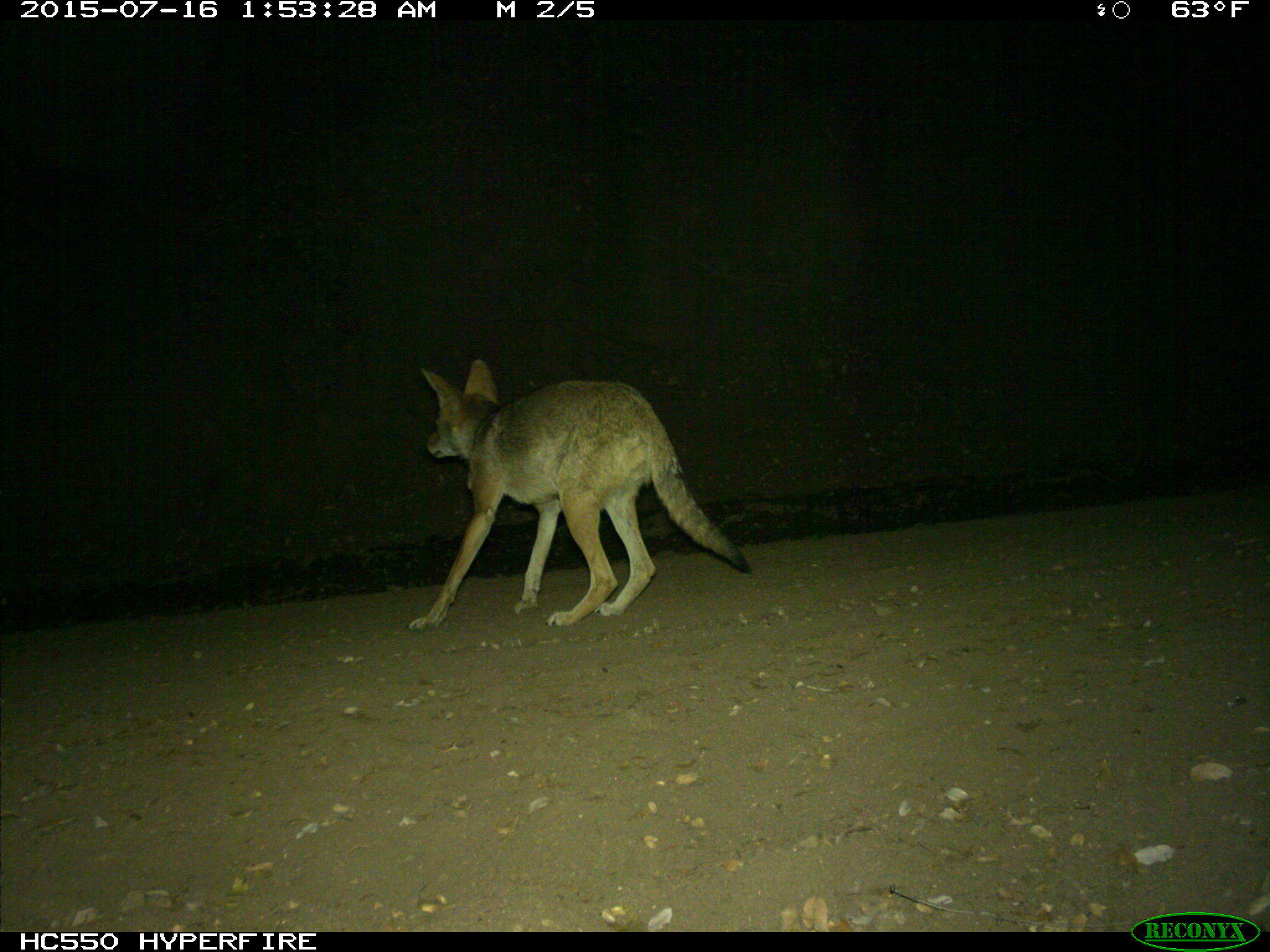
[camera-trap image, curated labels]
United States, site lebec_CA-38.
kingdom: Animalia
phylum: Chordata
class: Mammalia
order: Carnivora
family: Canidae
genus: Canis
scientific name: Canis latrans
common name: coyote